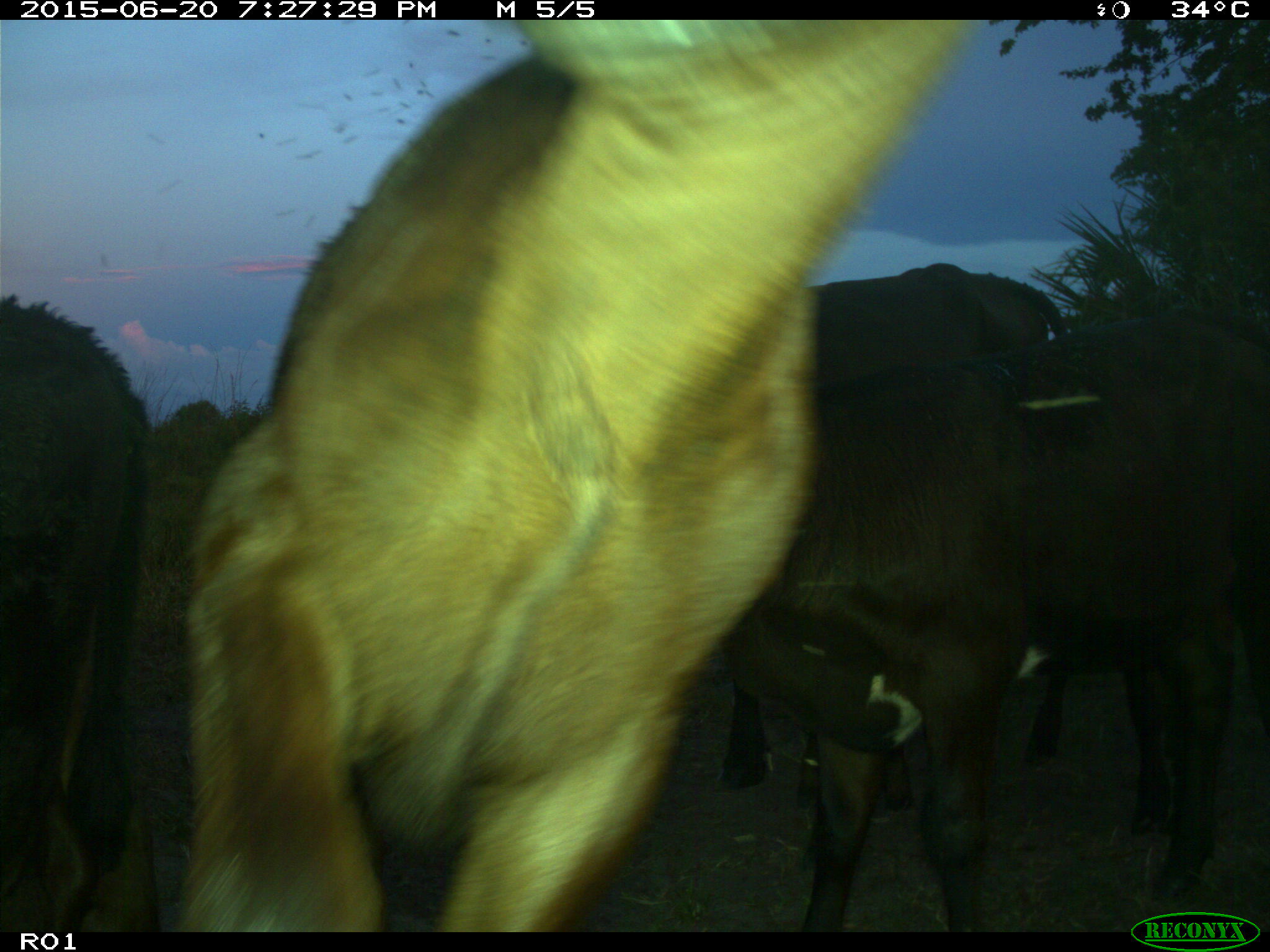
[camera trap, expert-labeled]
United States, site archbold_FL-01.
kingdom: Animalia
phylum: Chordata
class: Mammalia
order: Artiodactyla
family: Bovidae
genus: Bos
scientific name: Bos taurus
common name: domestic cow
Bos taurus (domestic cow).